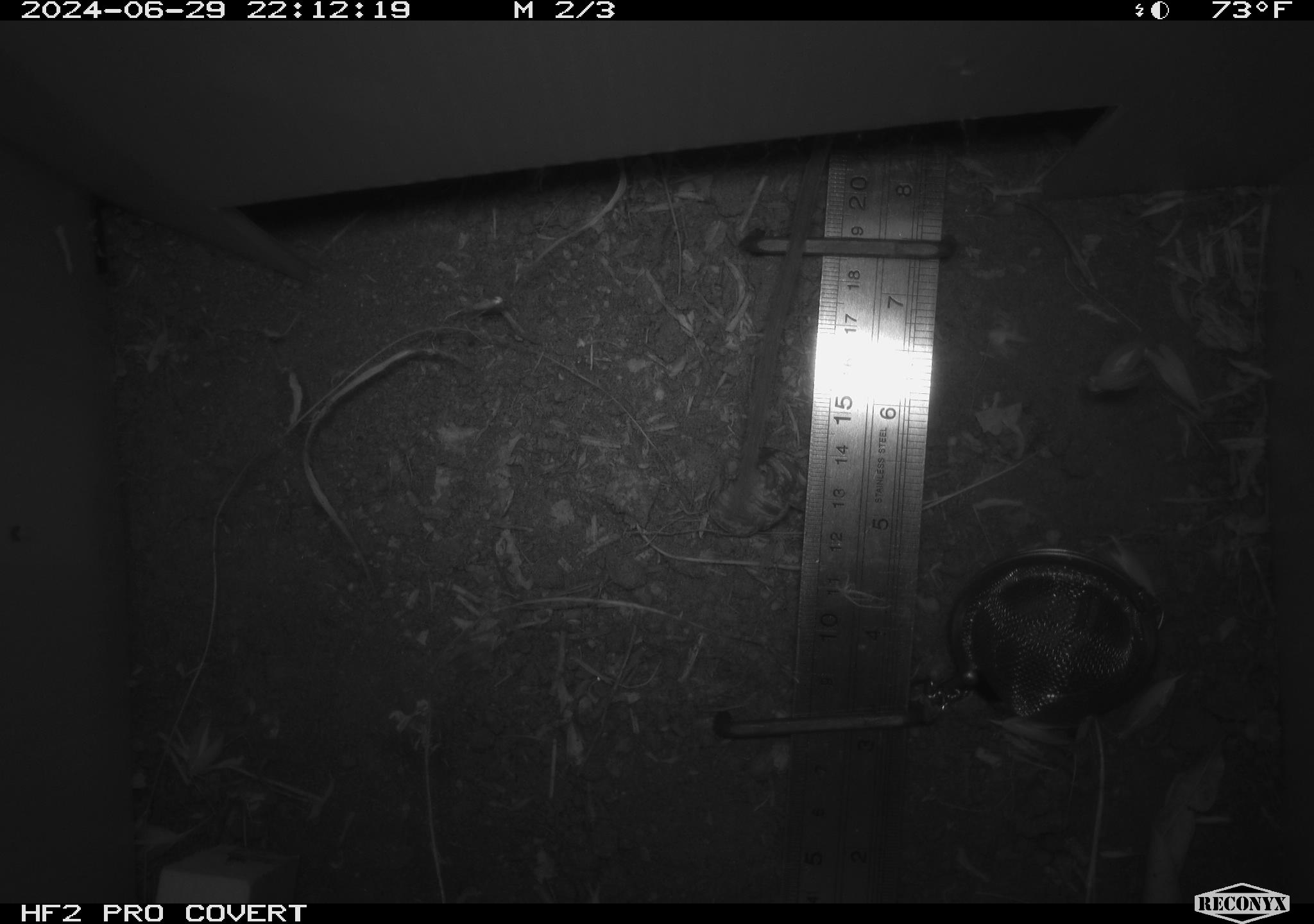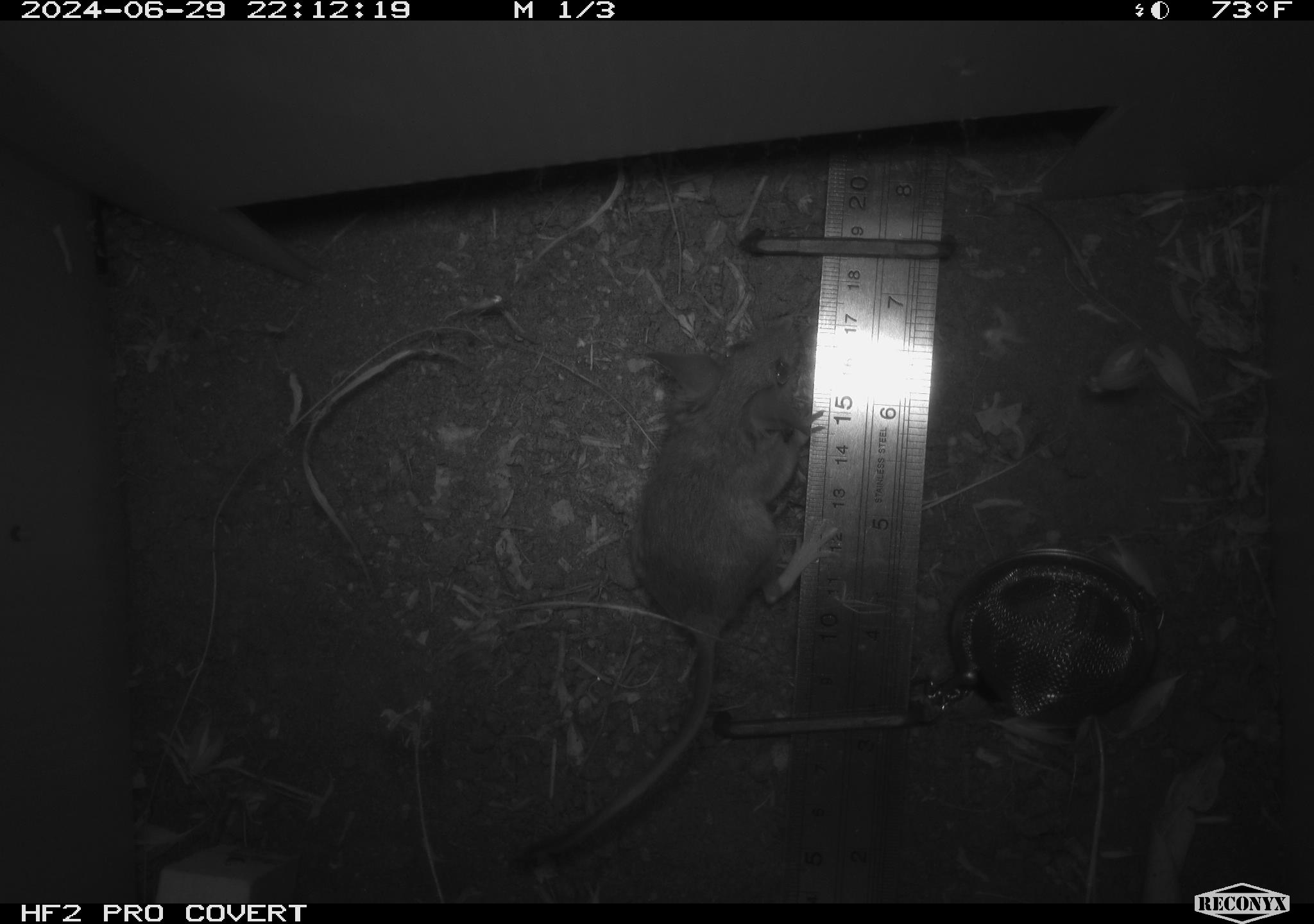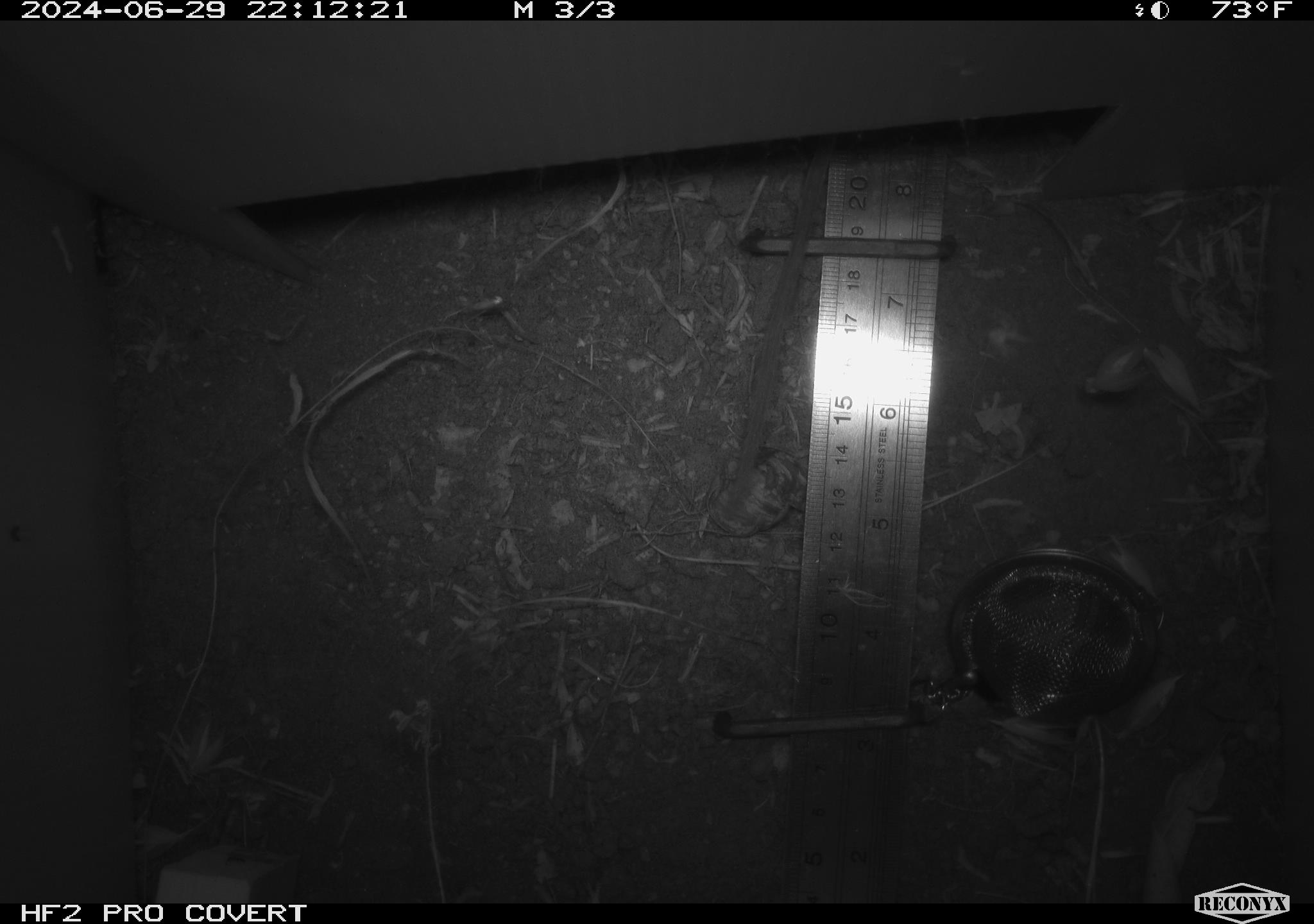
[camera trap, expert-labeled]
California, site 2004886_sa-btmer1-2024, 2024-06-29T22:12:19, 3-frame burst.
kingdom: Animalia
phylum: Chordata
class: Mammalia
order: Rodentia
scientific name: Rodentia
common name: mouse species